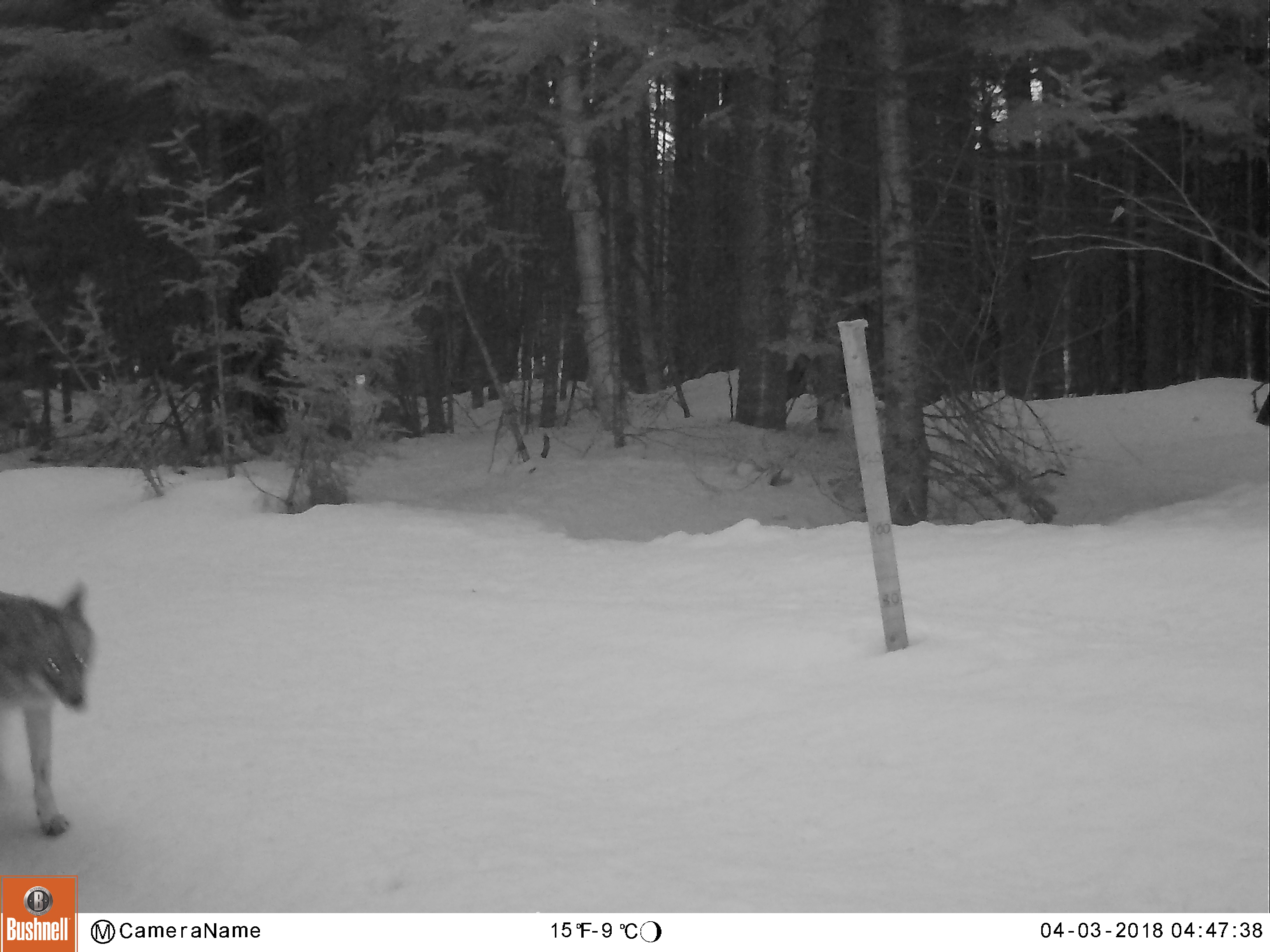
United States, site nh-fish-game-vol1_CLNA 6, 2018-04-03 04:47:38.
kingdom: Animalia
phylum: Chordata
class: Mammalia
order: Carnivora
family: Canidae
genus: Canis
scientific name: Canis latrans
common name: coyote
Coyote (Canis latrans).